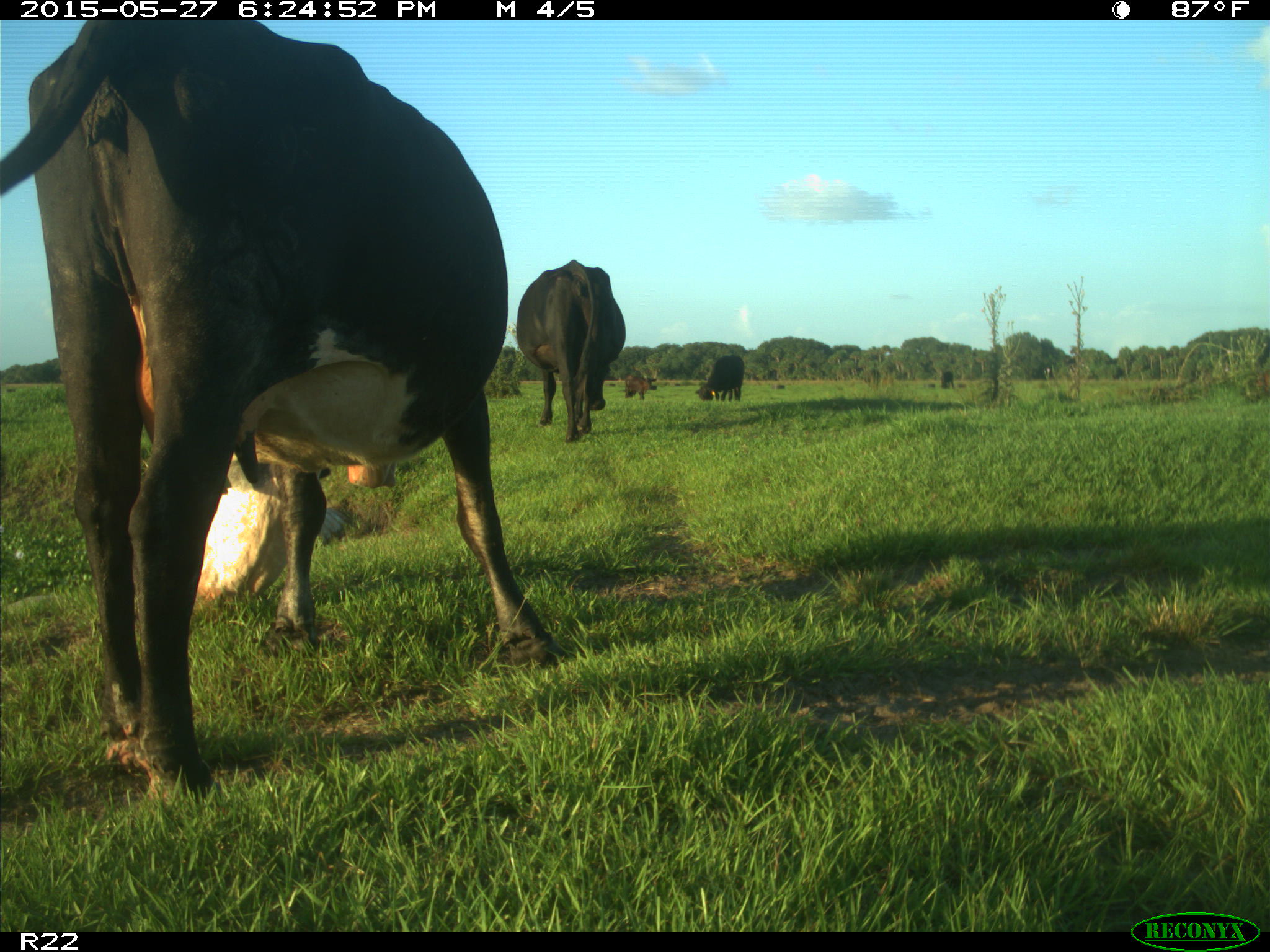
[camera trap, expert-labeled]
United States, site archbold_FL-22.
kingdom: Animalia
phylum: Chordata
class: Mammalia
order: Artiodactyla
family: Bovidae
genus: Bos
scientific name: Bos taurus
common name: domestic cow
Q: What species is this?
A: Bos taurus (domestic cow).